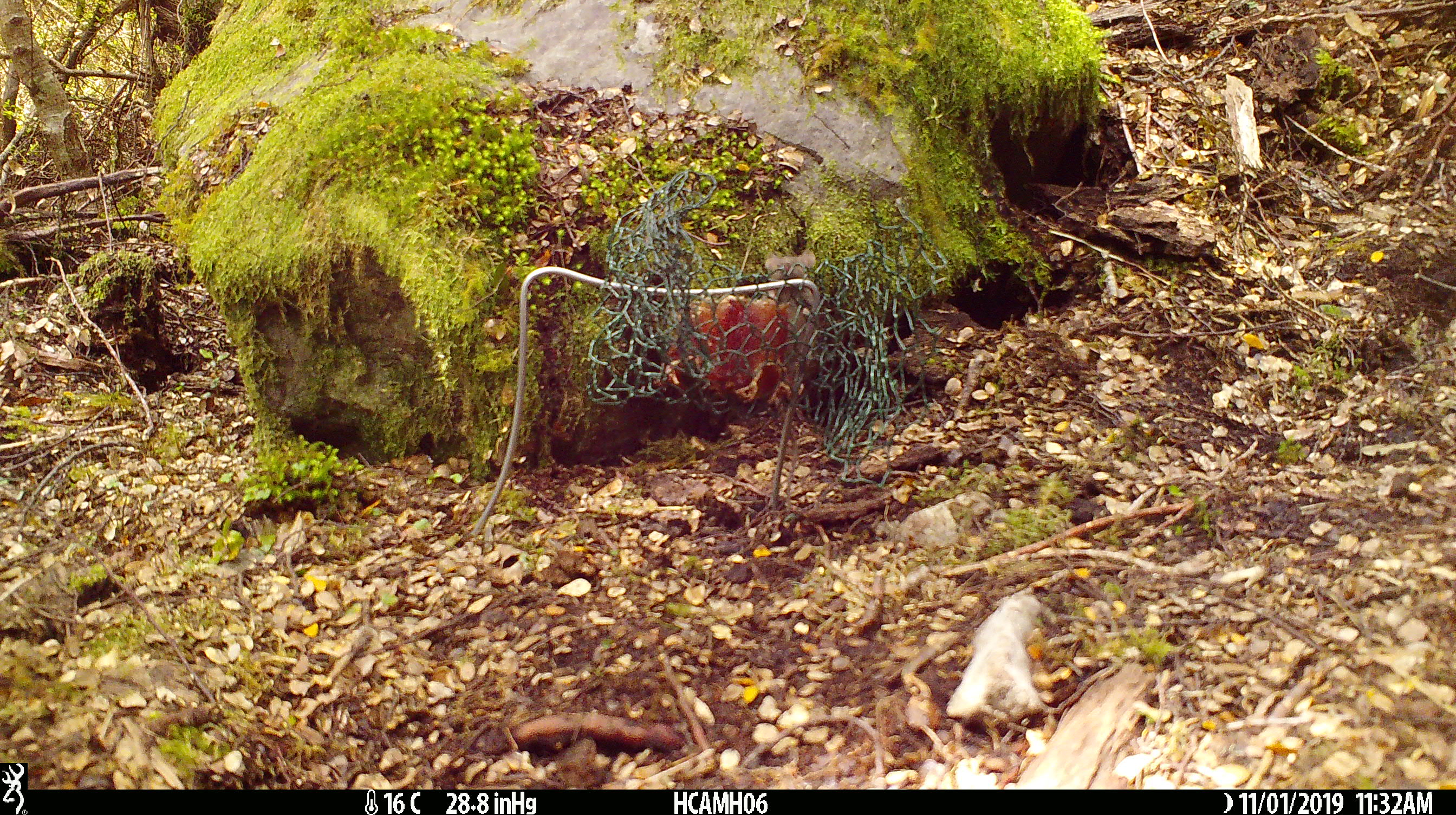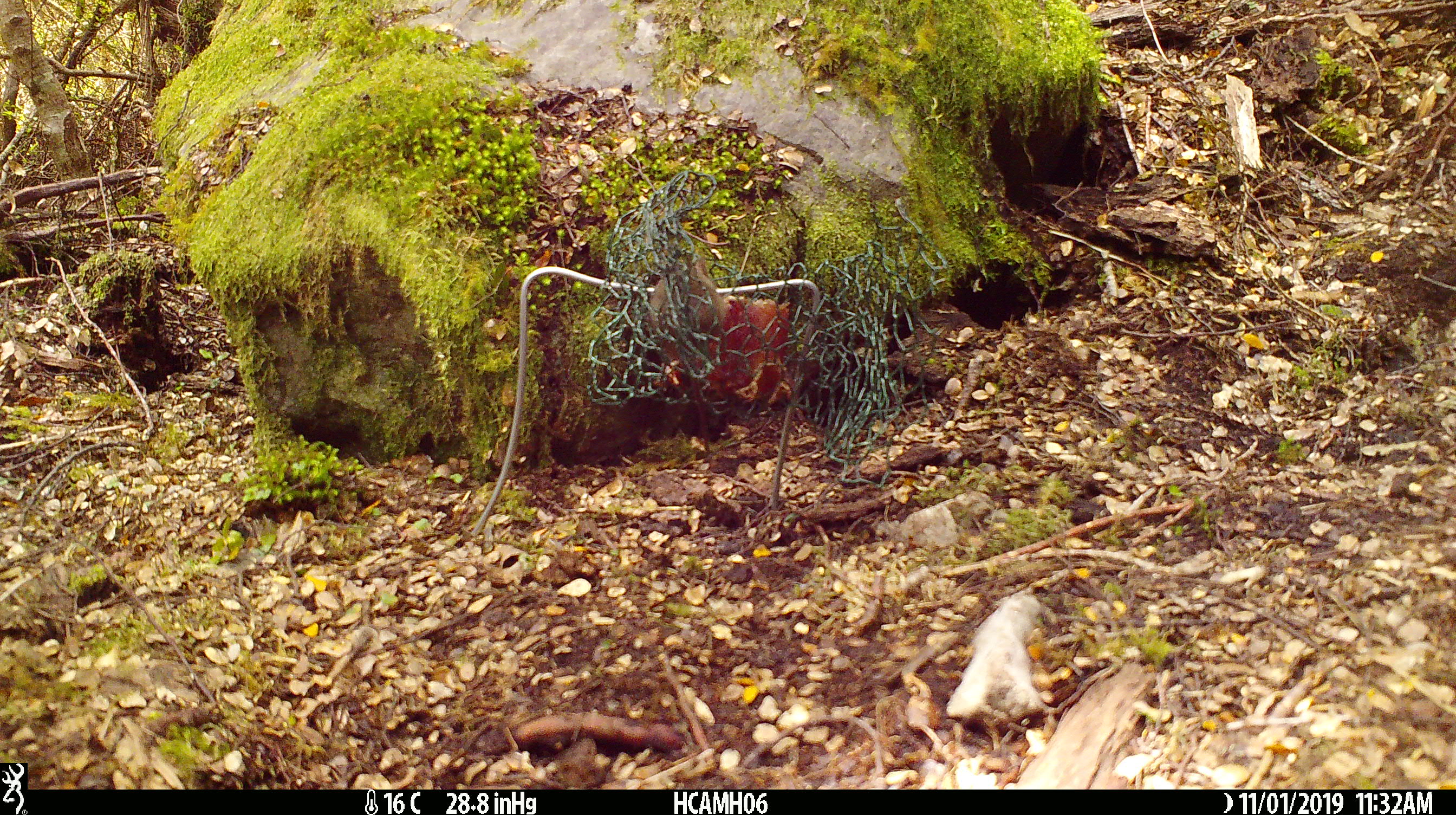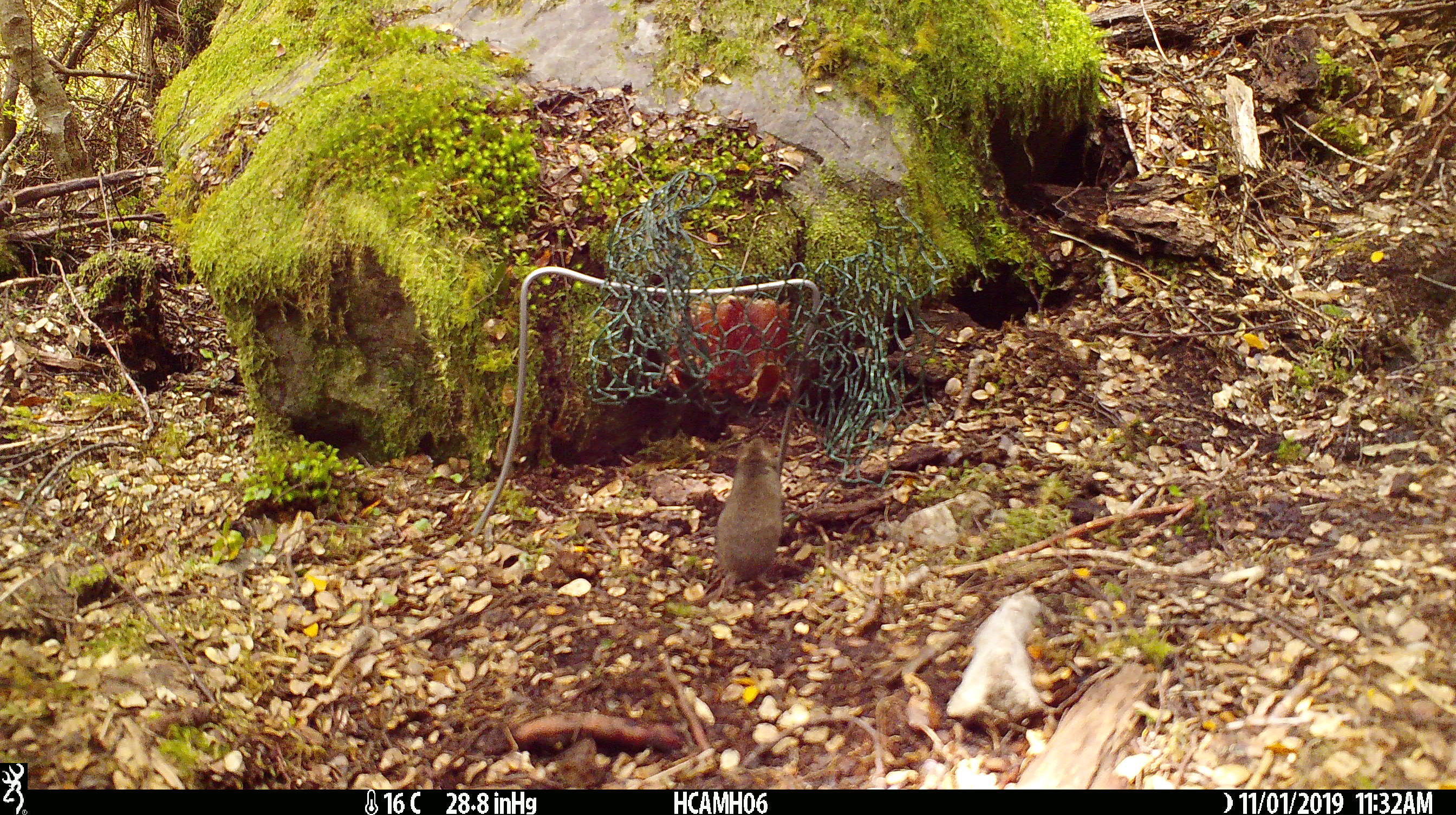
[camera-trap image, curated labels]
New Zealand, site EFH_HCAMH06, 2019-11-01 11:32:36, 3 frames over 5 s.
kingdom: Animalia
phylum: Chordata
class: Mammalia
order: Rodentia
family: Muridae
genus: Mus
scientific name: Mus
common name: mouse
Mouse (Mus).